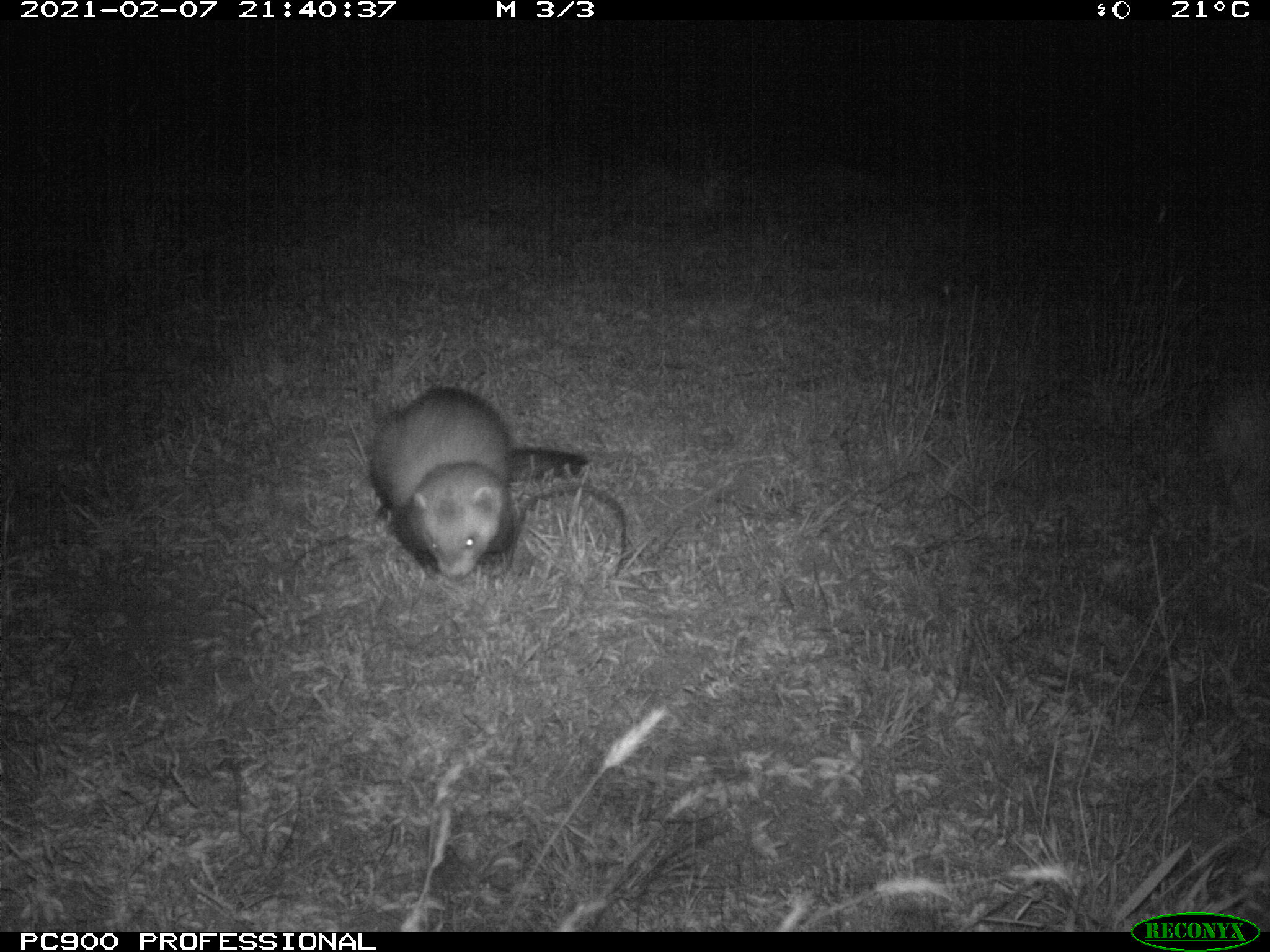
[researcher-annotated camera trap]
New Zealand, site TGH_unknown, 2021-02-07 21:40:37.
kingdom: Animalia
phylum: Chordata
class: Mammalia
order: Carnivora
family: Mustelidae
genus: Mustela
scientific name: Mustela furo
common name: ferret